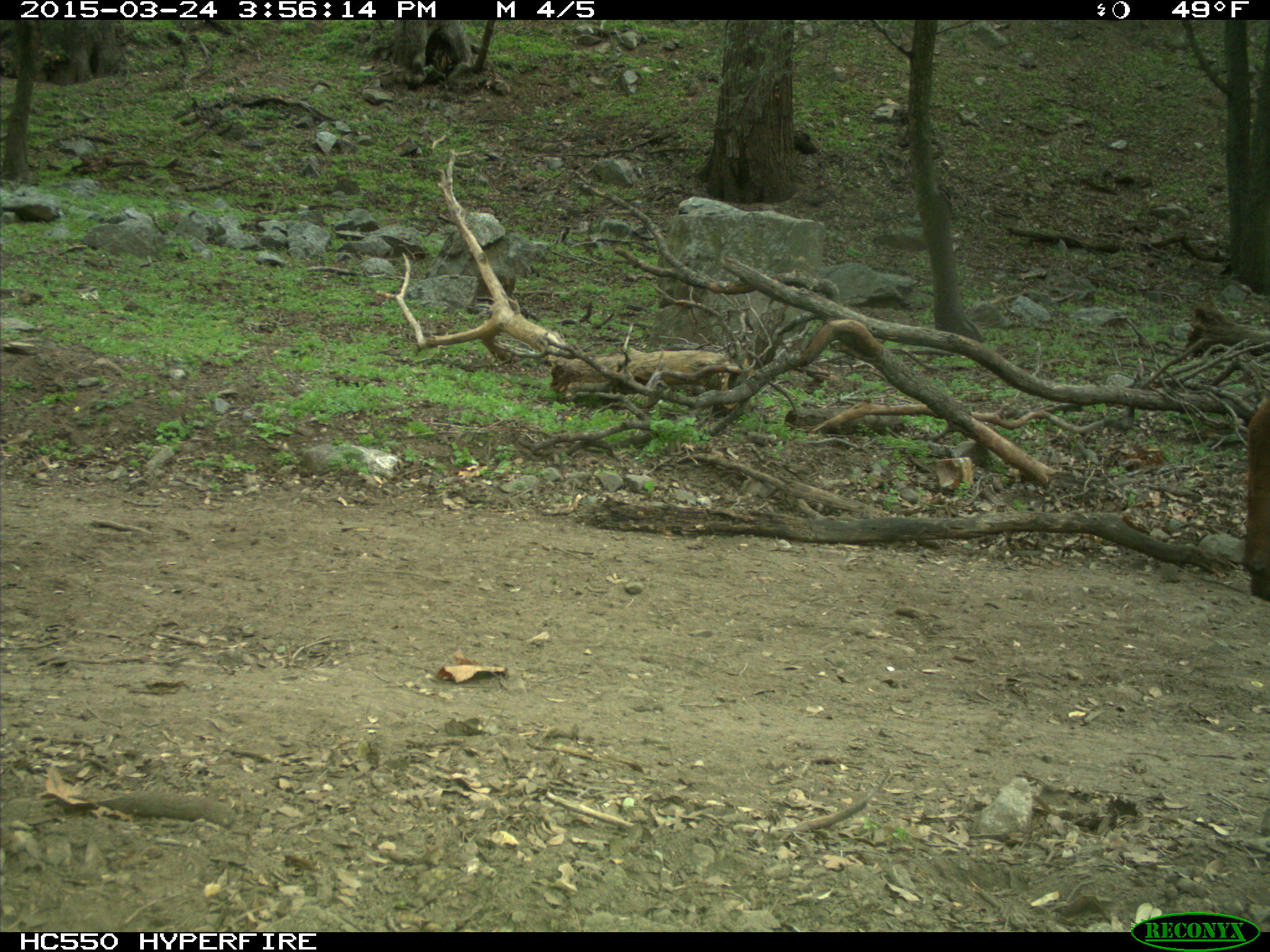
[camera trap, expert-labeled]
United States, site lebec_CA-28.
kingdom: Animalia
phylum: Chordata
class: Mammalia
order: Artiodactyla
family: Bovidae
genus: Bos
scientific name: Bos taurus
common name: domestic cow